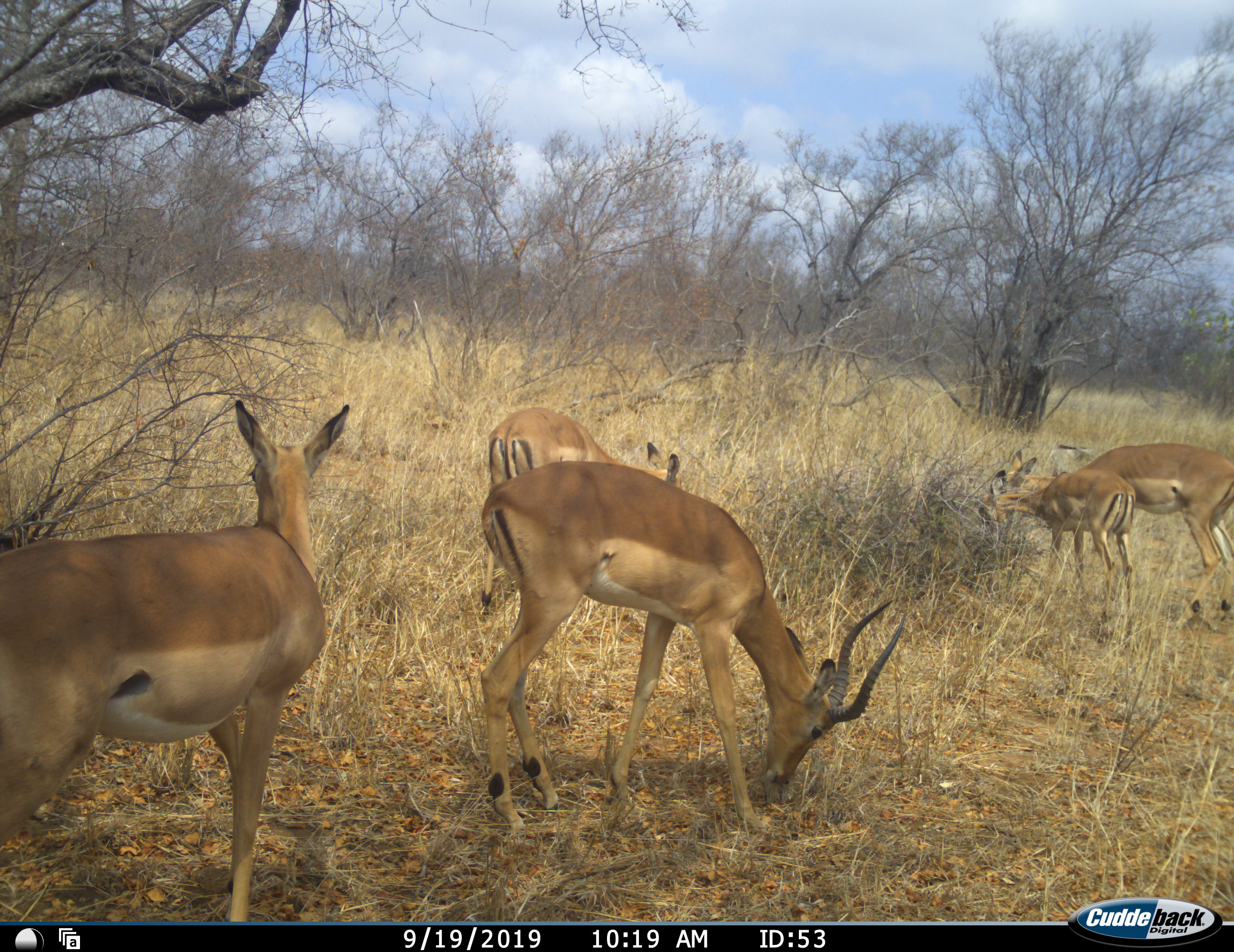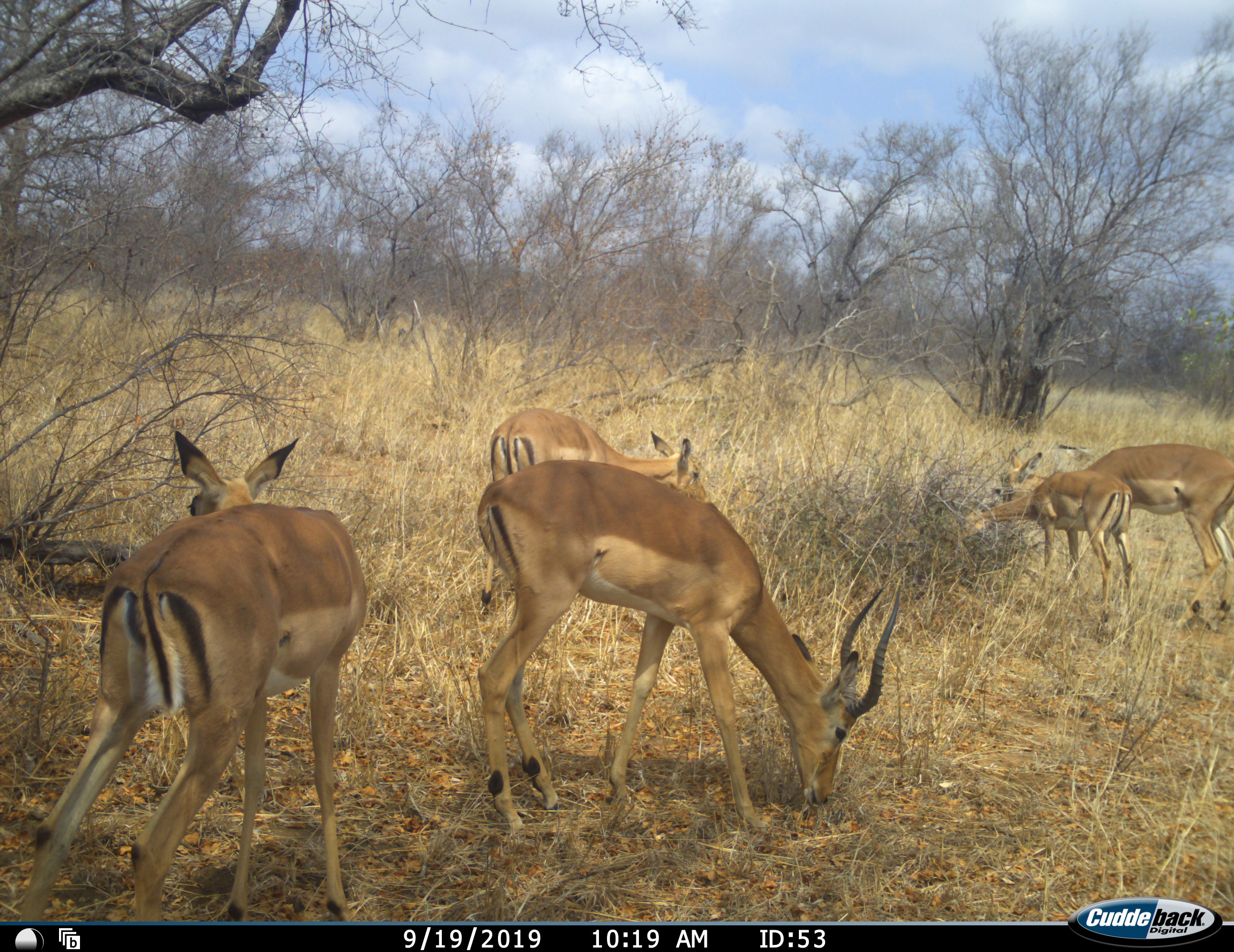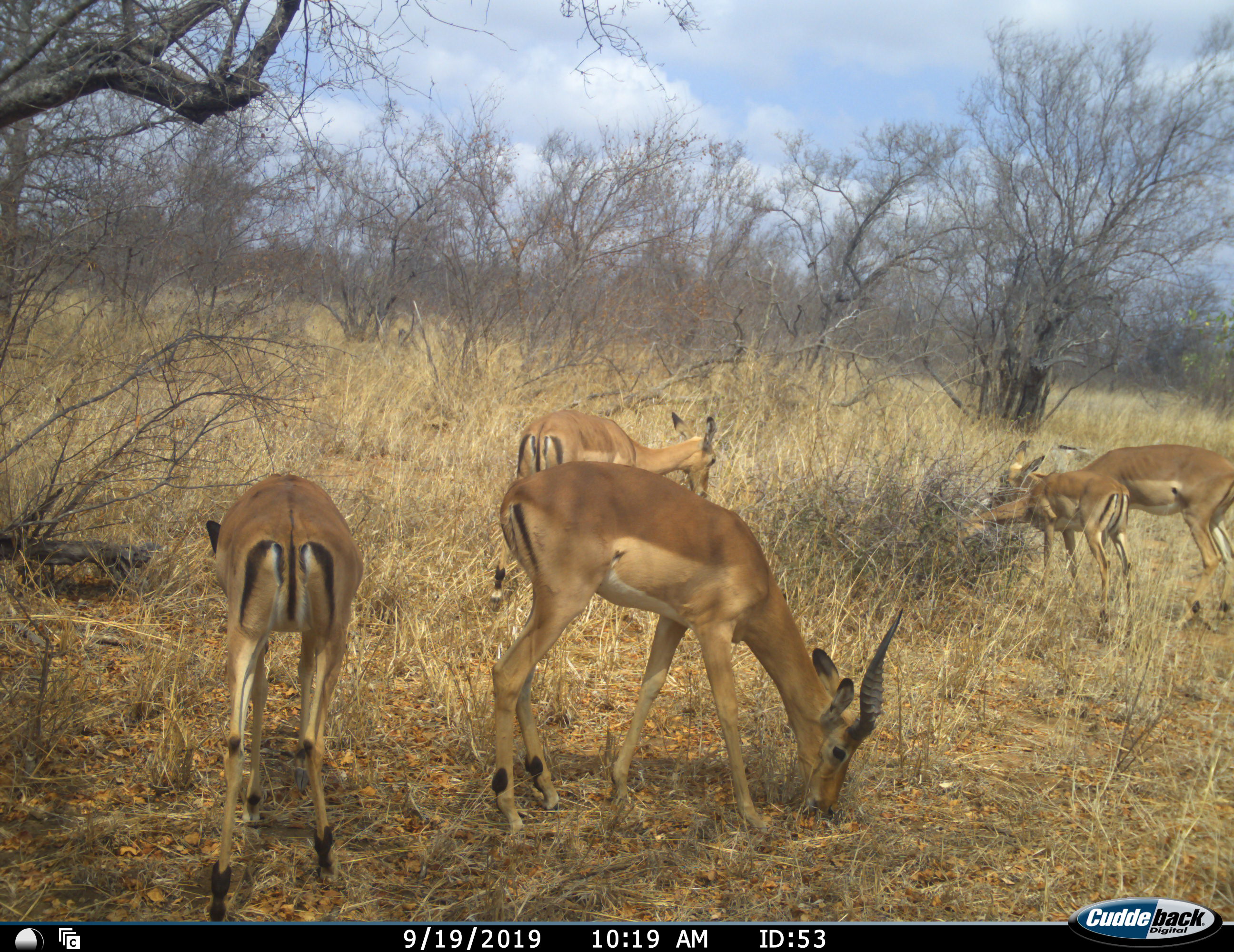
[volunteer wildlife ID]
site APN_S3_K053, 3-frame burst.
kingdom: Animalia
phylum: Chordata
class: Mammalia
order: Artiodactyla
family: Bovidae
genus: Aepyceros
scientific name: Aepyceros melampus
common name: impala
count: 5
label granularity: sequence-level